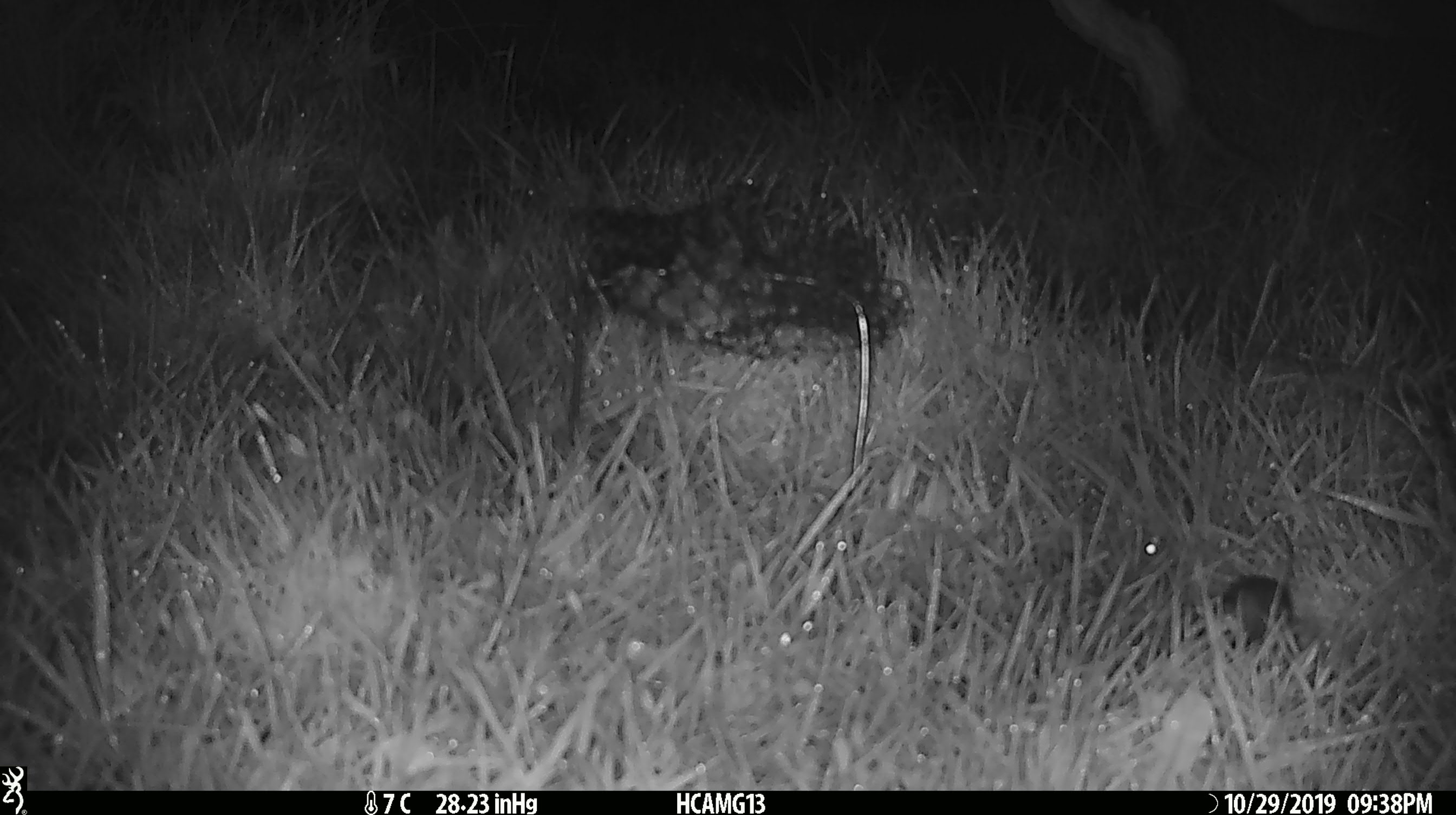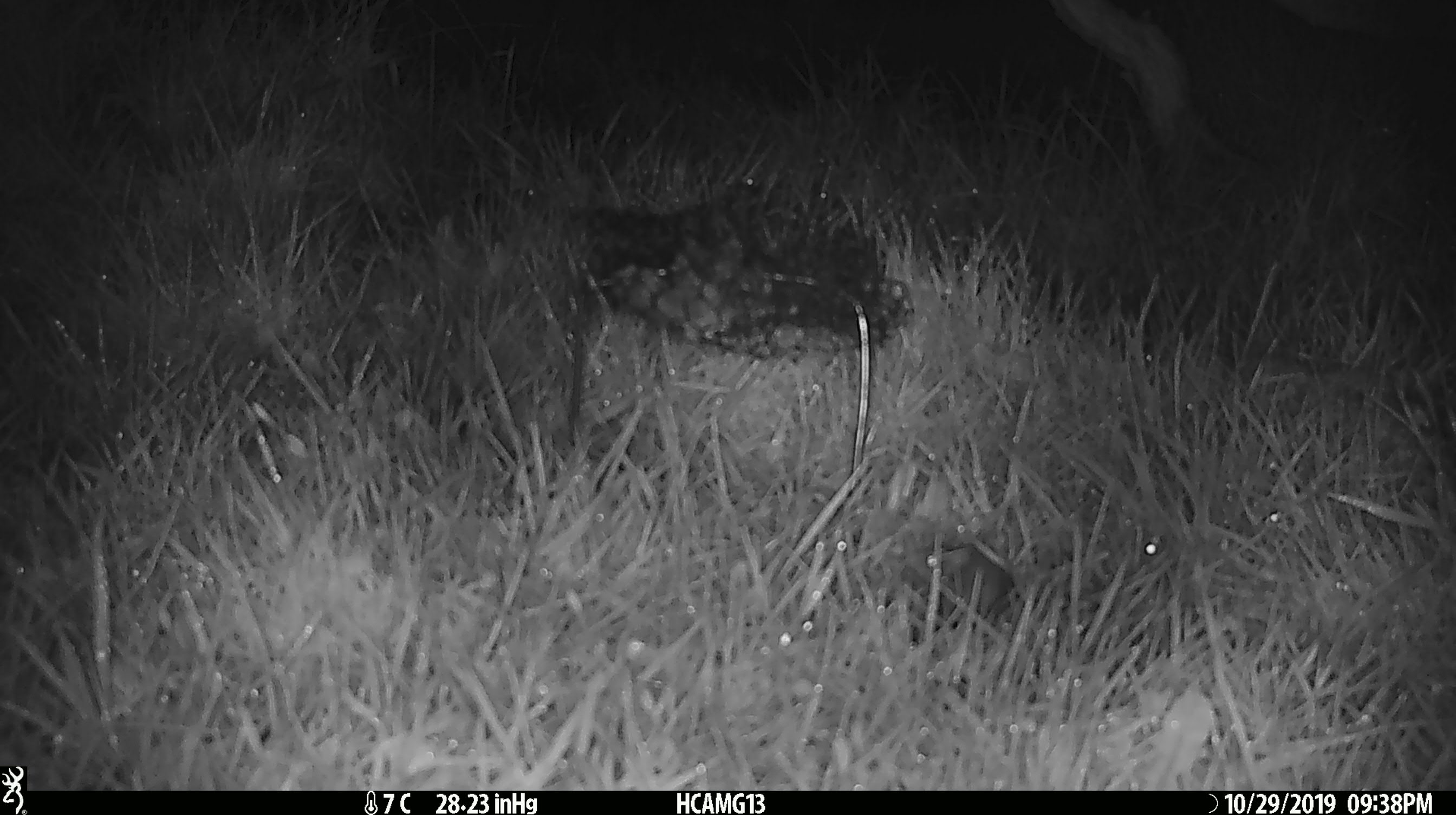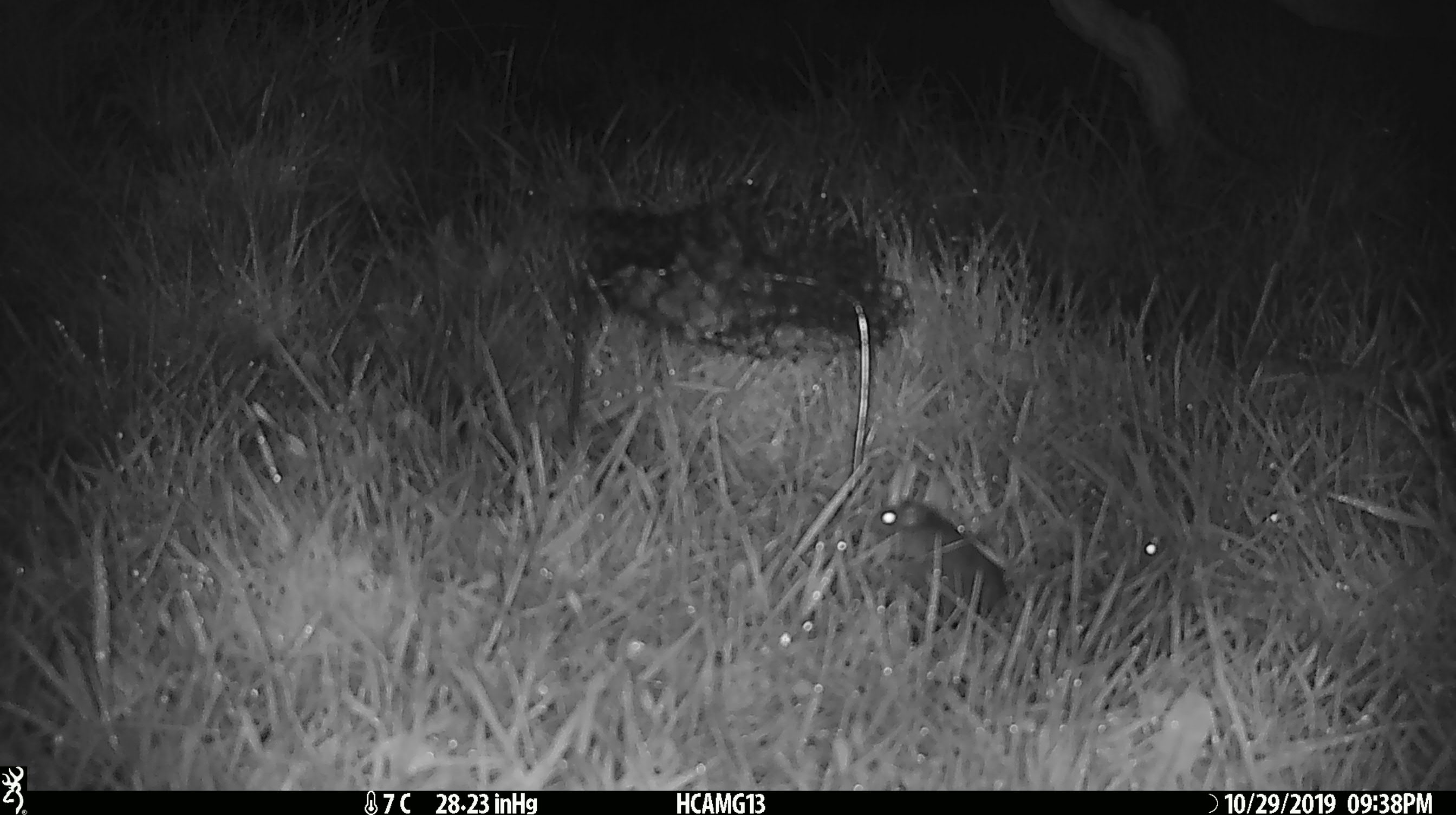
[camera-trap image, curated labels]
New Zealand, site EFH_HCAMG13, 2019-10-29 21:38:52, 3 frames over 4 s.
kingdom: Animalia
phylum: Chordata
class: Mammalia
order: Rodentia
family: Muridae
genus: Mus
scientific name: Mus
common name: mouse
Mouse (Mus).